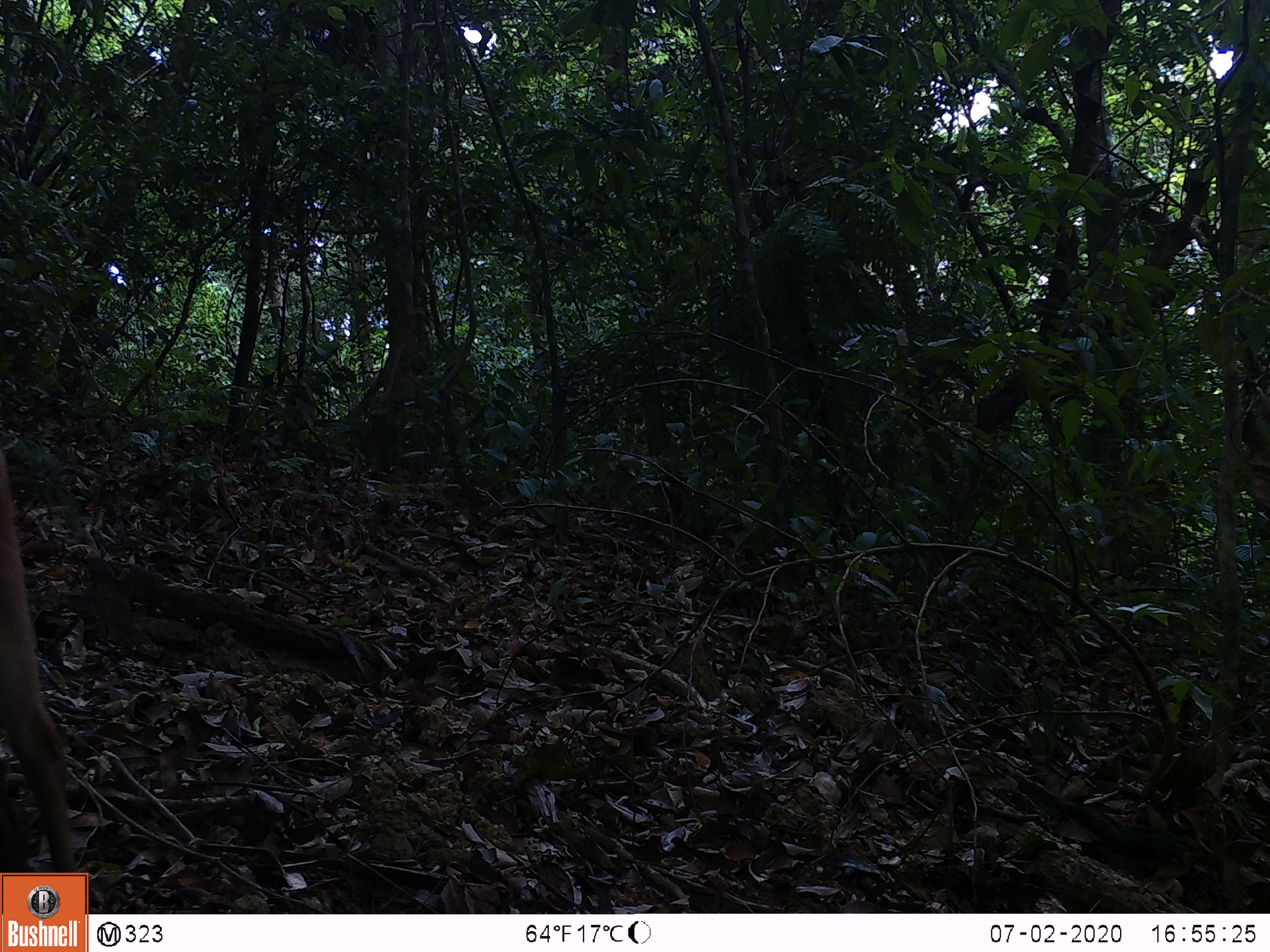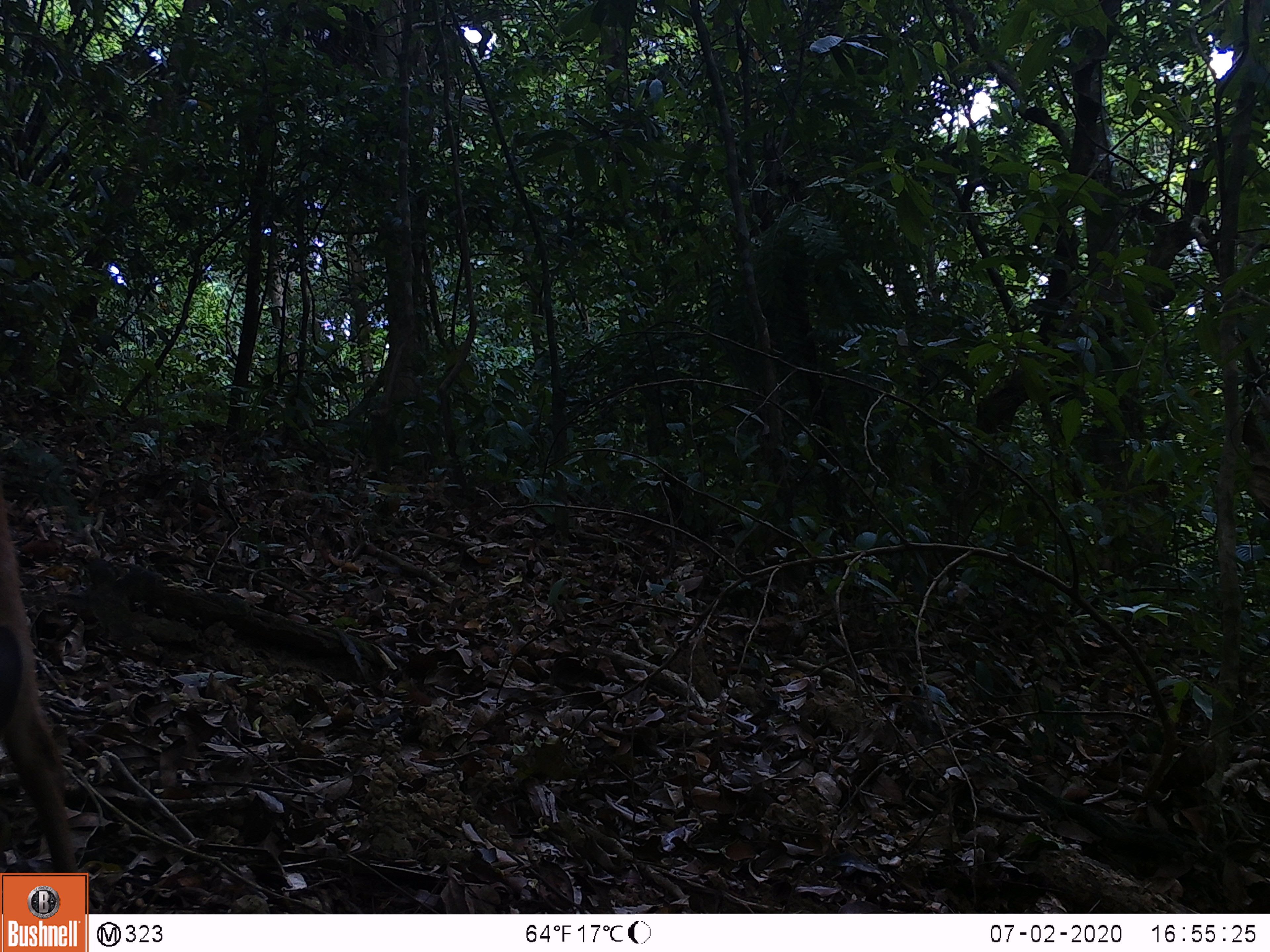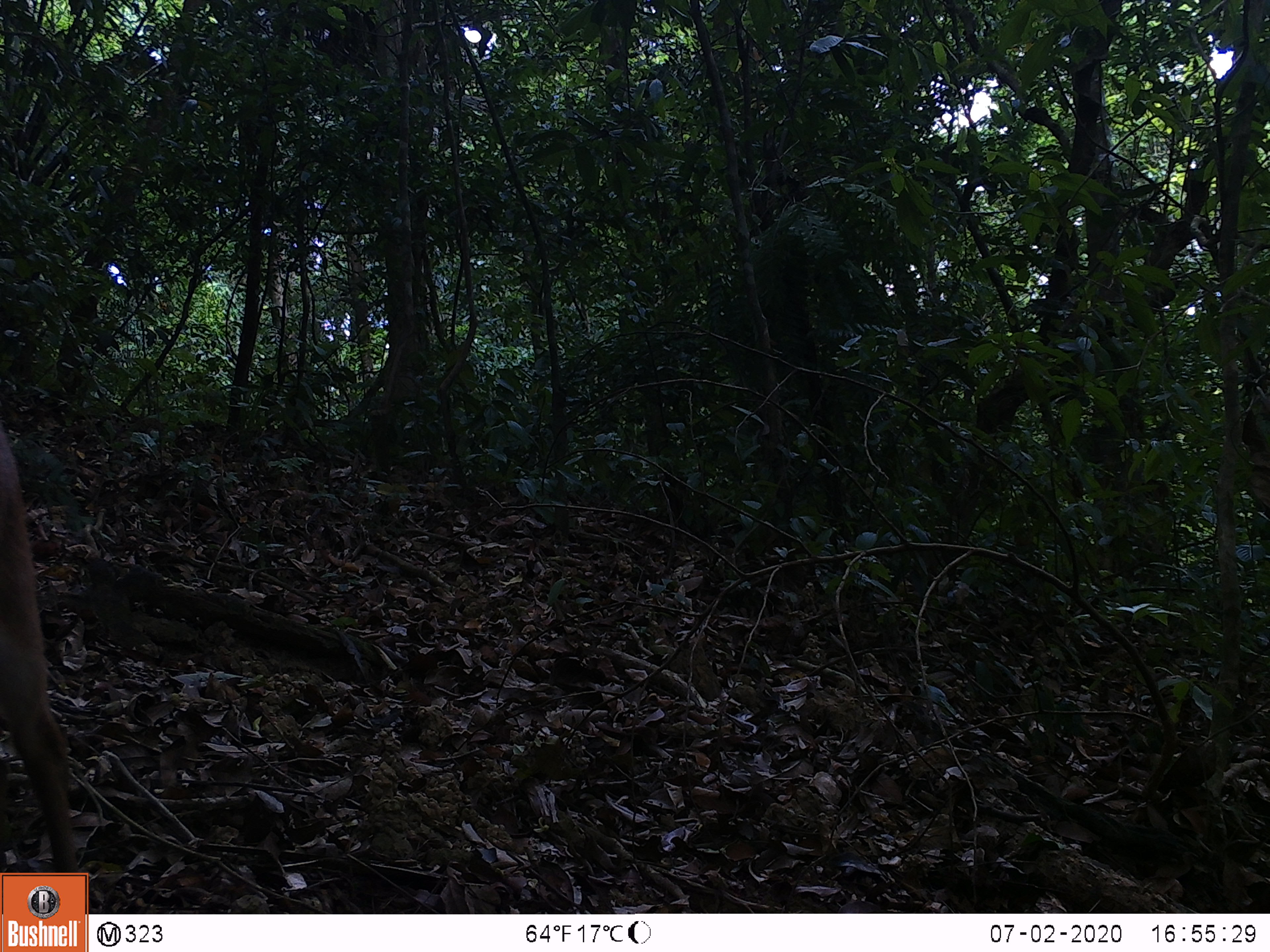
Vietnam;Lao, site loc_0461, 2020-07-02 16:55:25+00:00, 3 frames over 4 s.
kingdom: Animalia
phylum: Chordata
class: Mammalia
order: Artiodactyla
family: Cervidae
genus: Muntiacus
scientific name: Muntiacus vuquangensis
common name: large-antlered muntjac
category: large antlered muntjac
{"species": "large antlered muntjac (large-antlered muntjac) (Muntiacus vuquangensis)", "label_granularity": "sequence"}